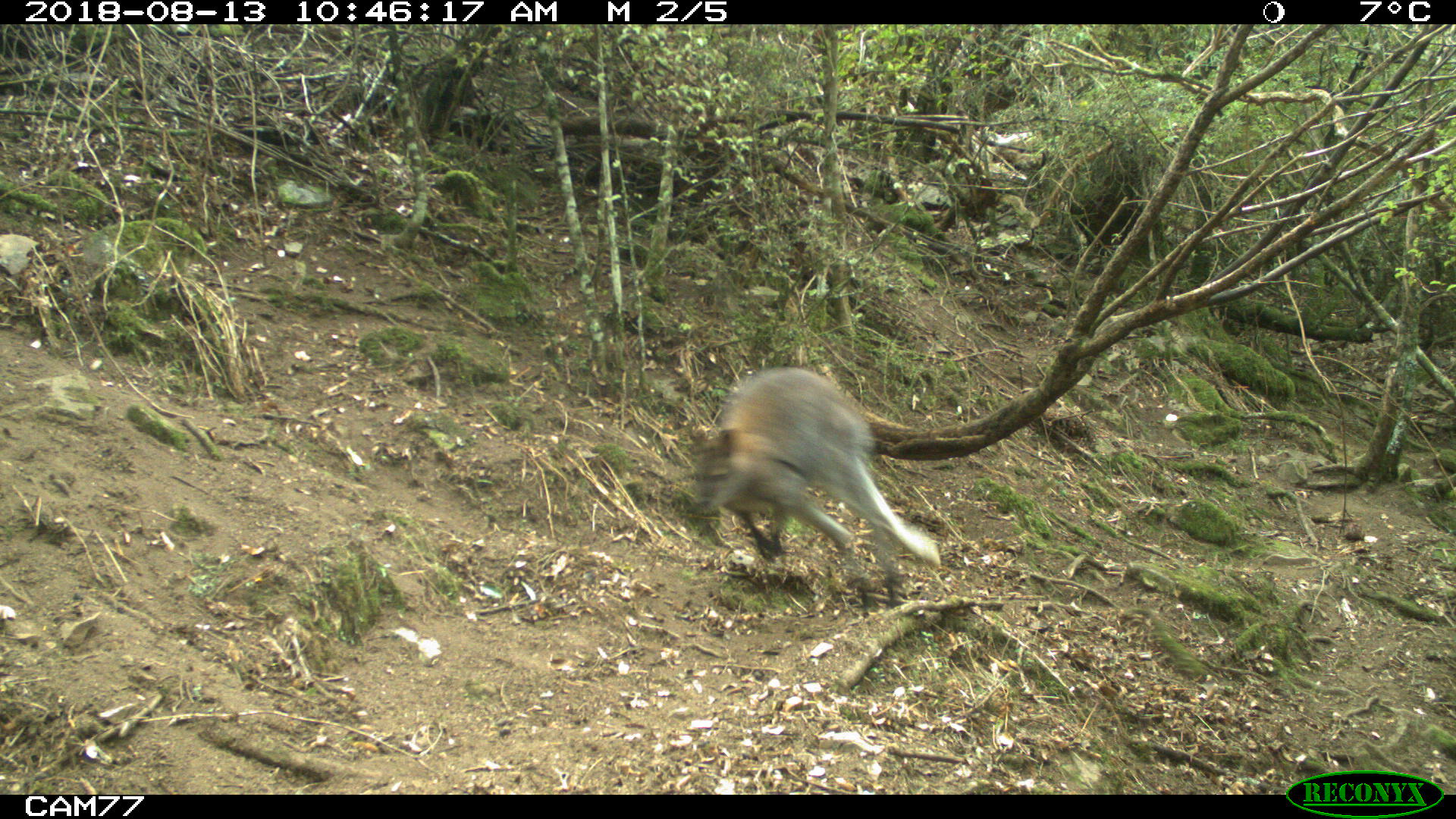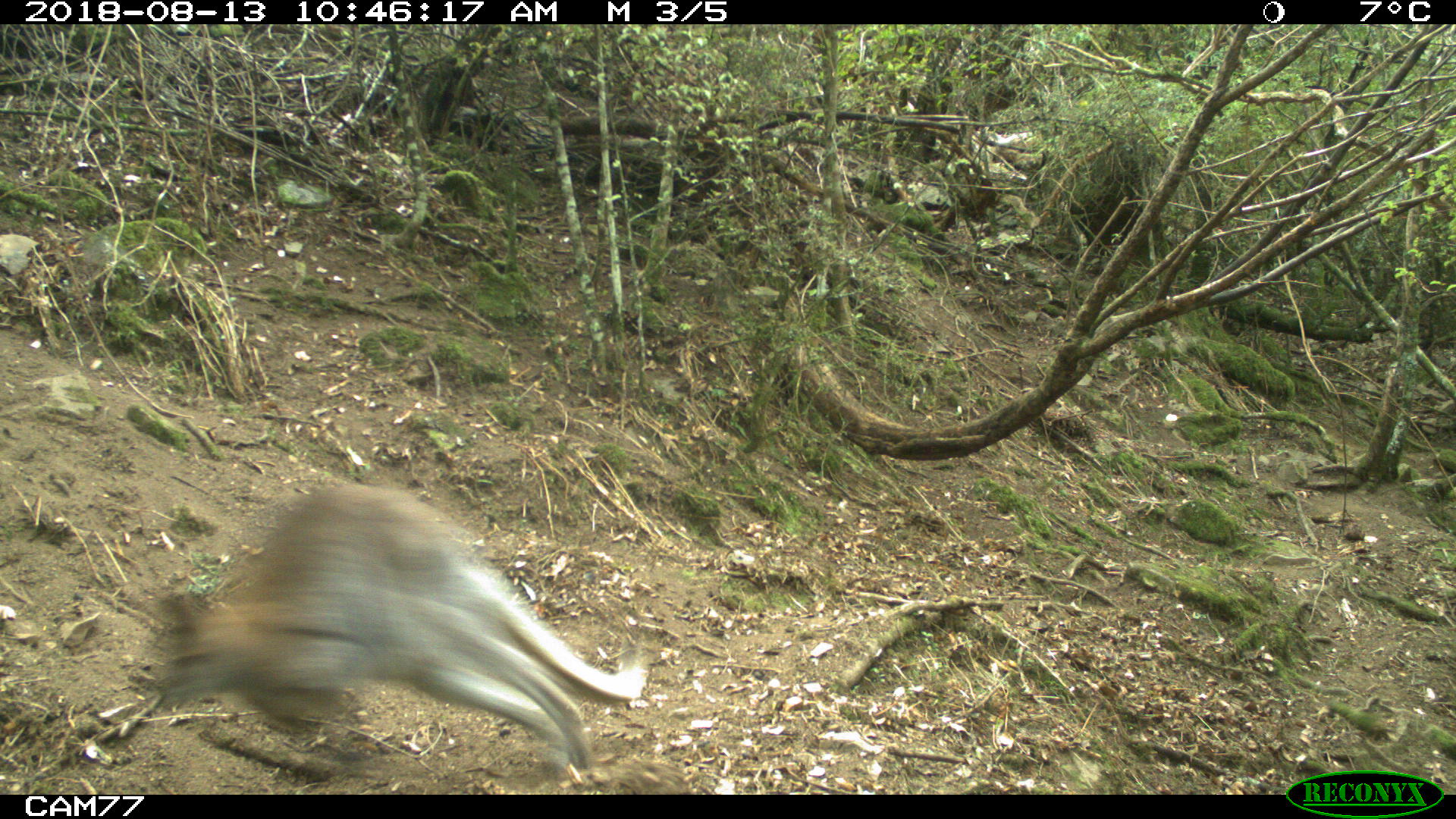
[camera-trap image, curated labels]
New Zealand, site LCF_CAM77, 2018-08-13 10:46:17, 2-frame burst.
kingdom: Animalia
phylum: Chordata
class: Mammalia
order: Diprotodontia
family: Macropodidae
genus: Notamacropus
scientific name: Notamacropus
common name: wallaby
Wallaby (Notamacropus).